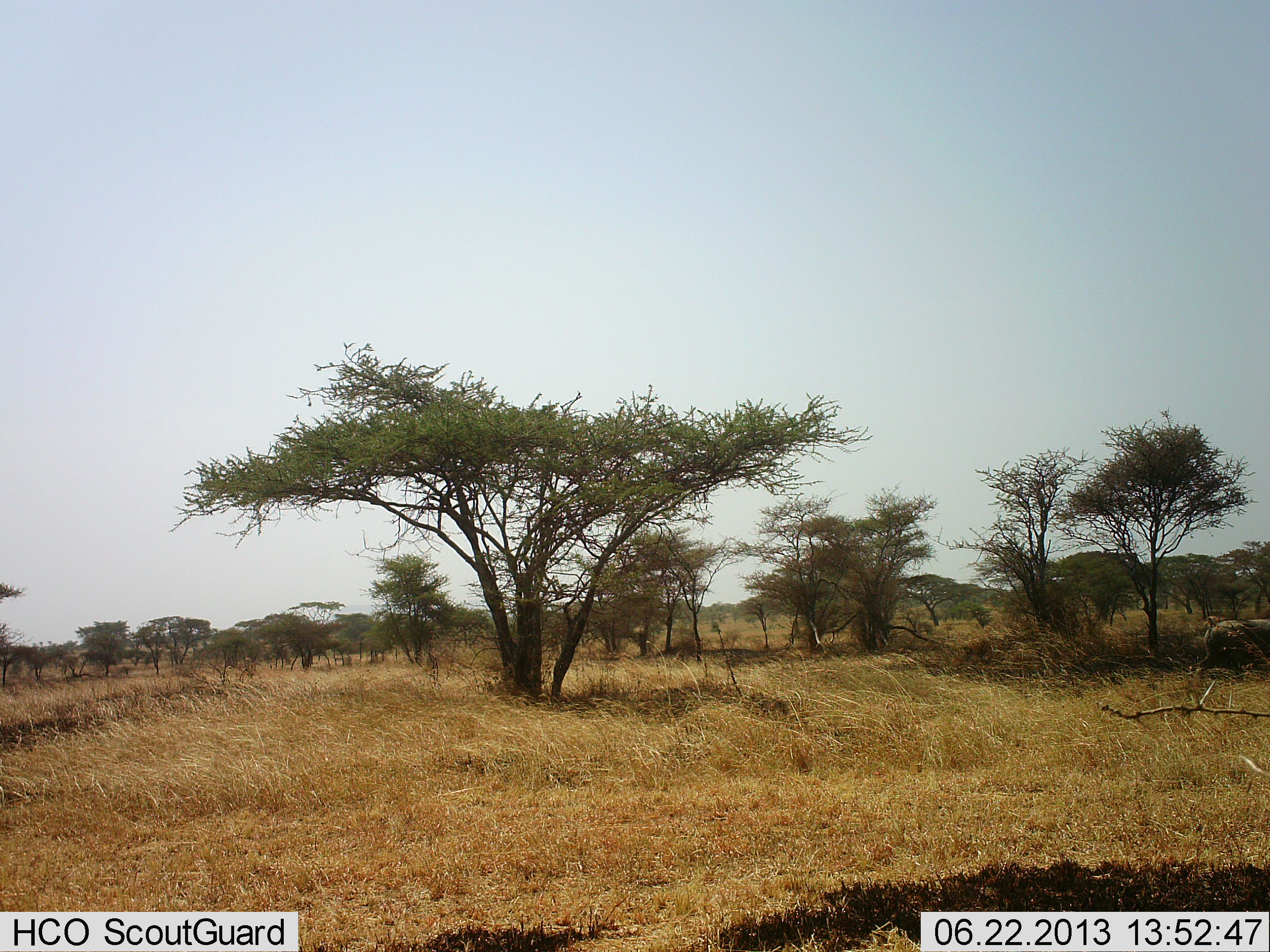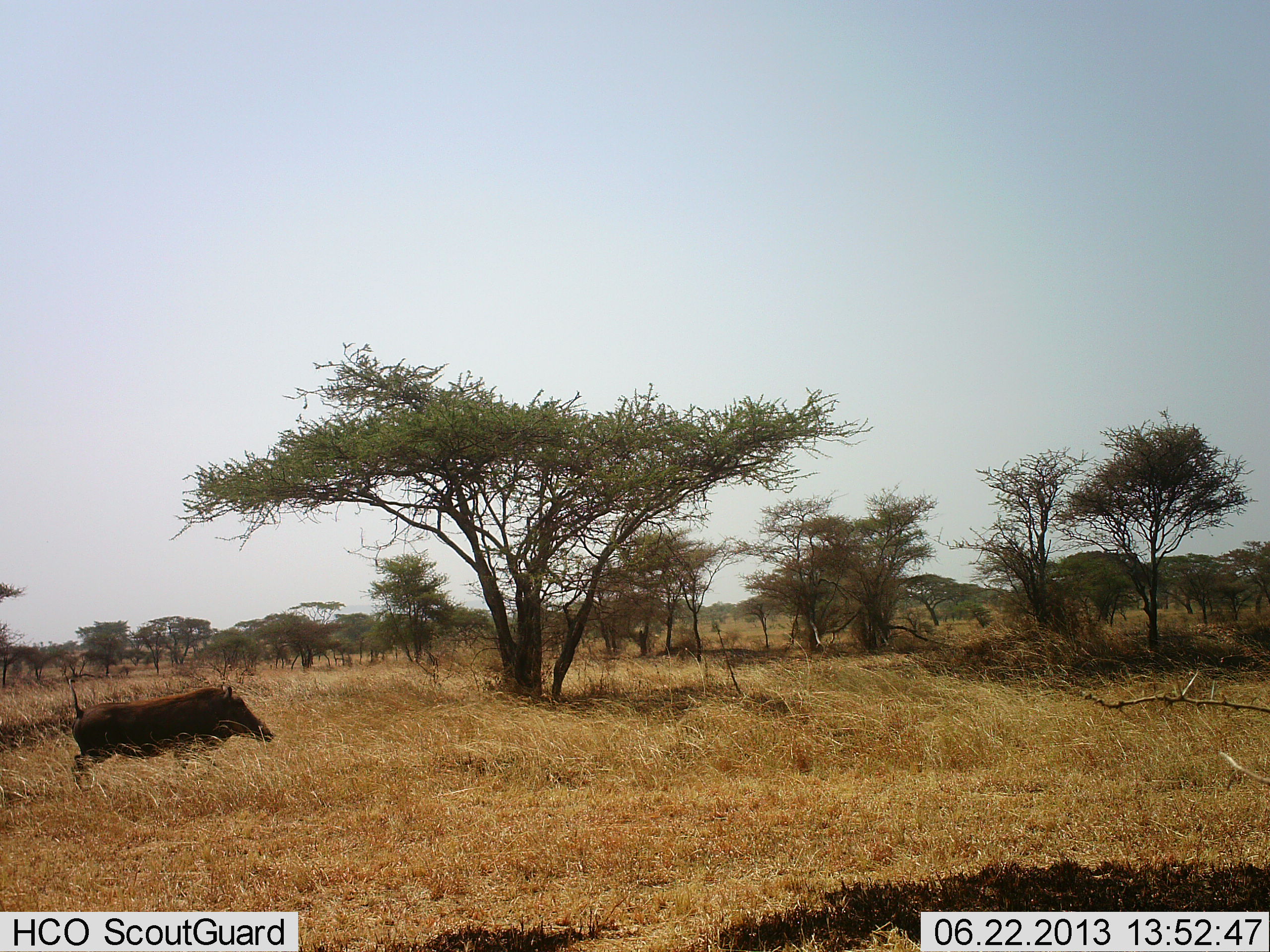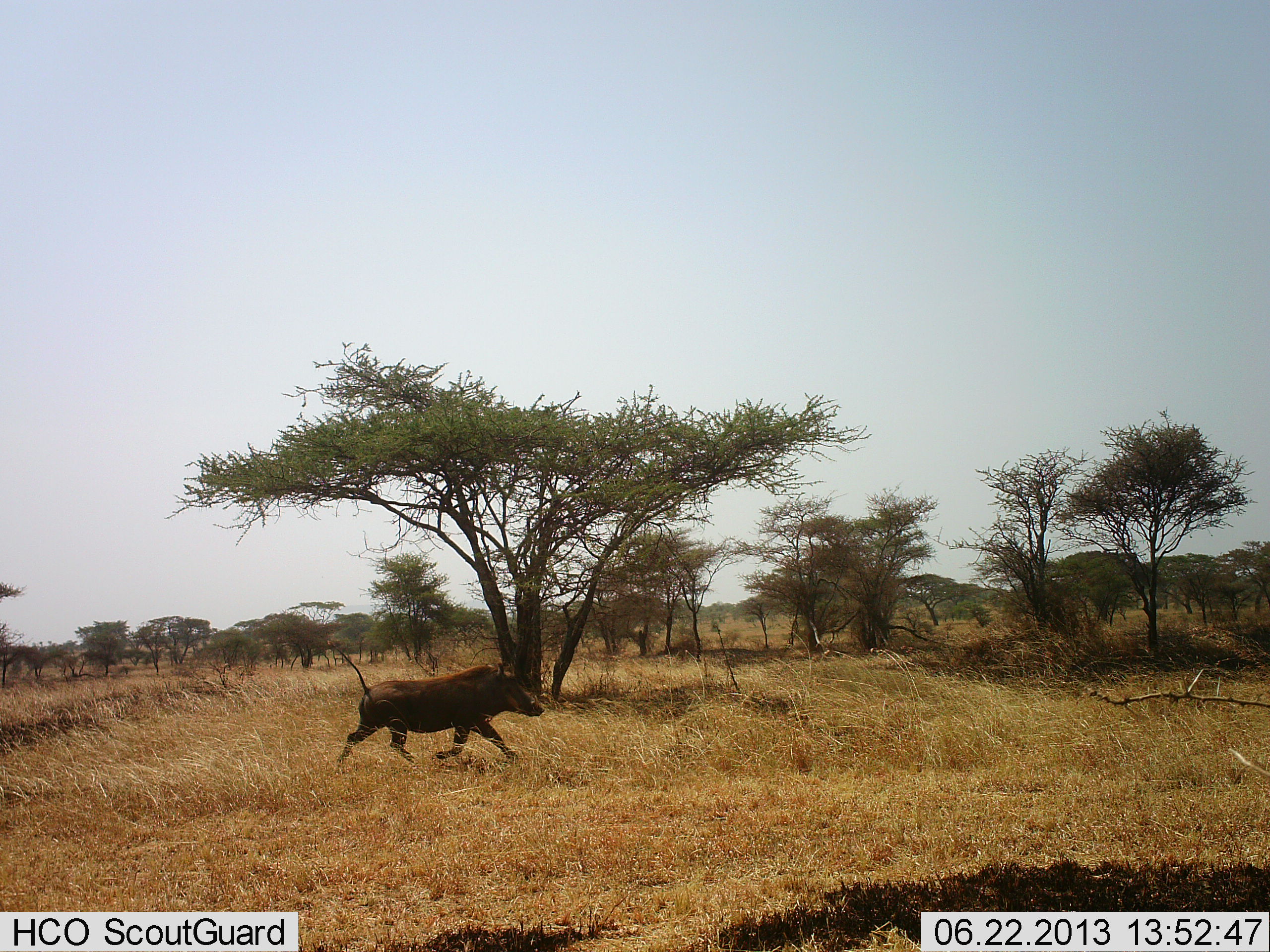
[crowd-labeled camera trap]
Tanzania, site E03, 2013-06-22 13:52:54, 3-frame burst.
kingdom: Animalia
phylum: Chordata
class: Mammalia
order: Artiodactyla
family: Suidae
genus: Phacochoerus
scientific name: Phacochoerus africanus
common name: warthog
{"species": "warthog (Phacochoerus africanus)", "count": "1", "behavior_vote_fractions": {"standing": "0%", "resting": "0%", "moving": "100%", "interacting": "5%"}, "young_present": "0%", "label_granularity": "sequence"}